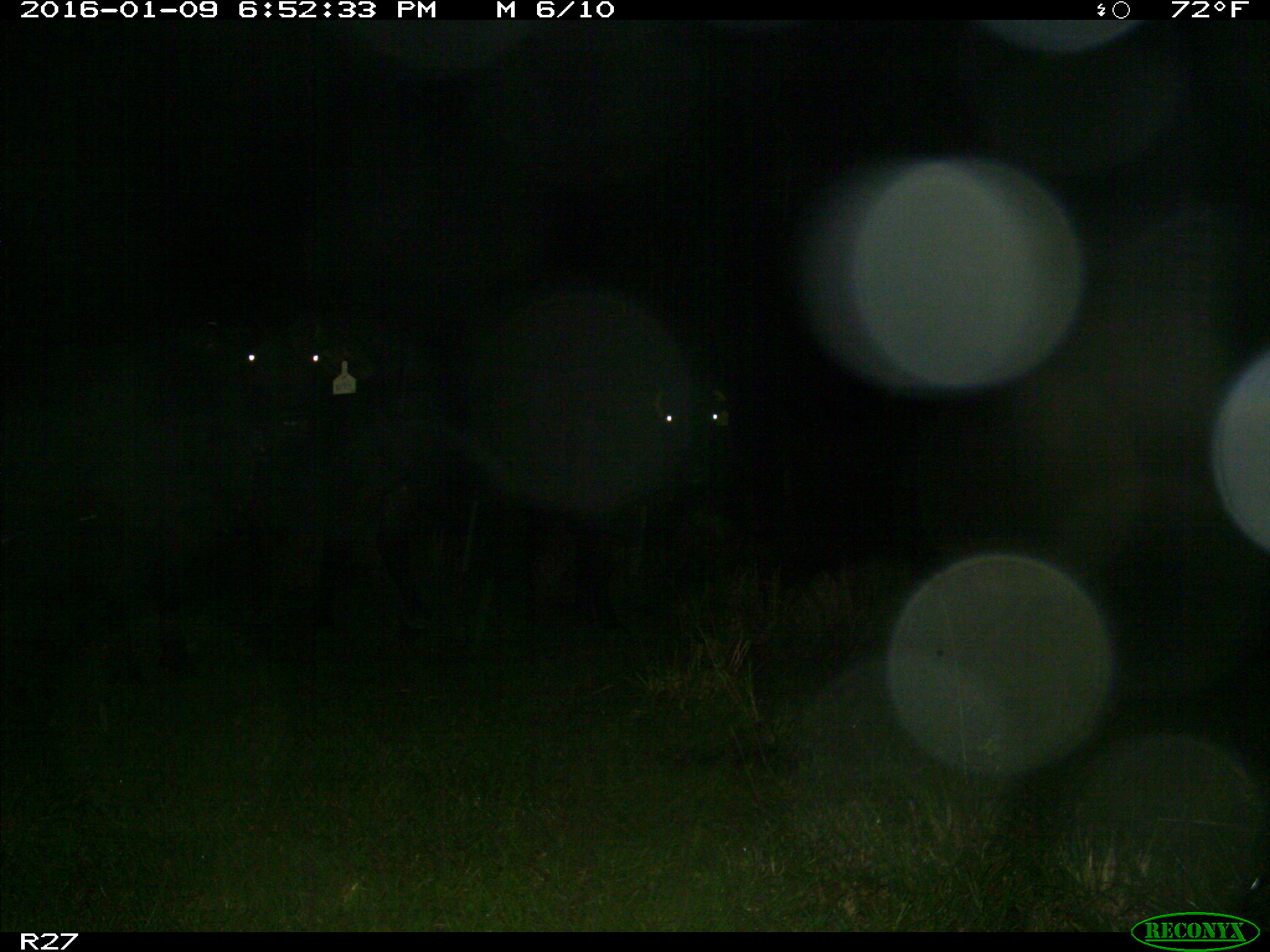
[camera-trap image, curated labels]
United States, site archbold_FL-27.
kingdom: Animalia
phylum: Chordata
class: Mammalia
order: Artiodactyla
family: Bovidae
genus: Bos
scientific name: Bos taurus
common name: domestic cow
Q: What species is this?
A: Bos taurus (domestic cow).